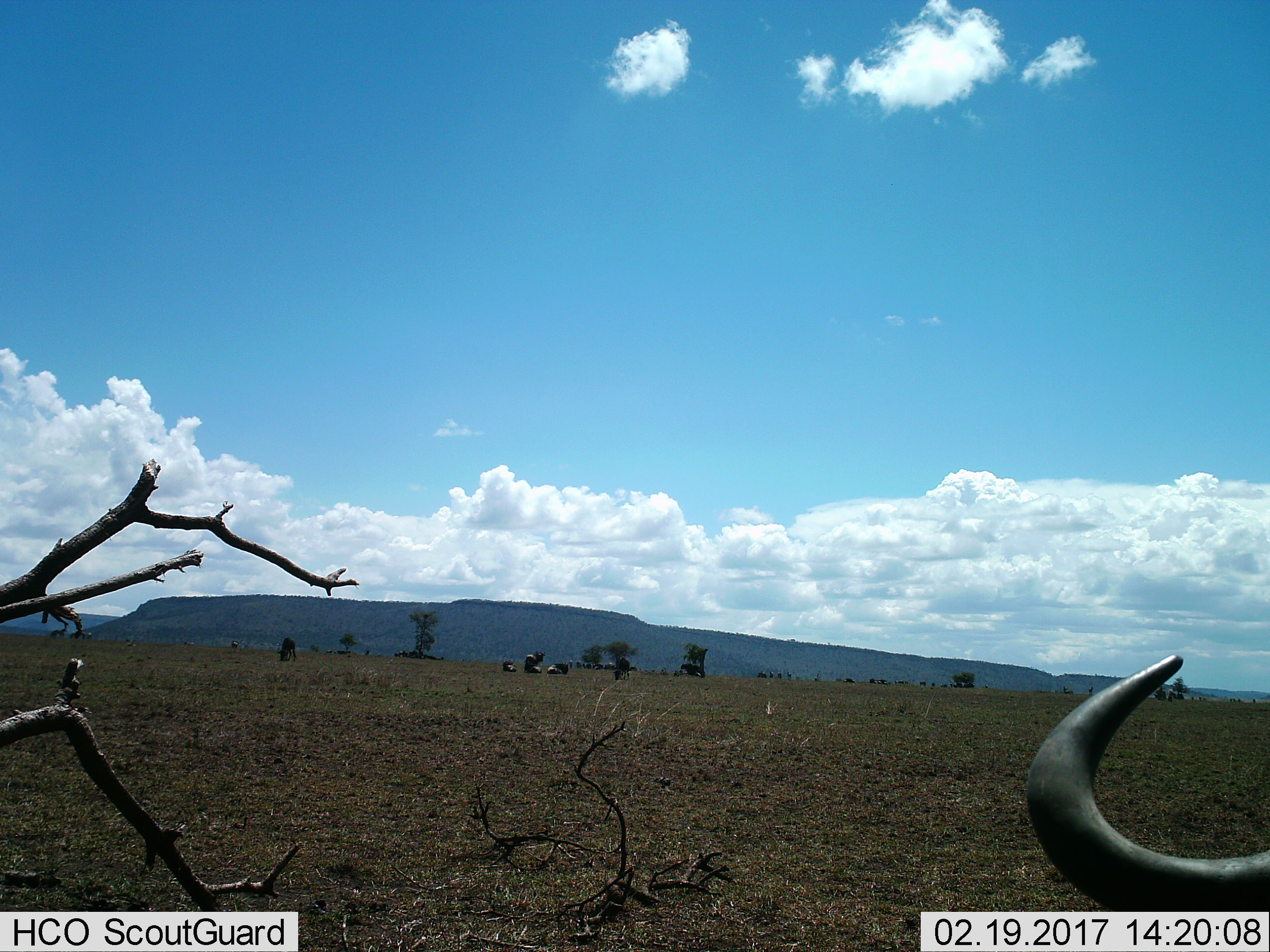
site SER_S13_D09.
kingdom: Animalia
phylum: Chordata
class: Mammalia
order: Artiodactyla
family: Bovidae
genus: Connochaetes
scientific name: Connochaetes taurinus taurinus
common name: blue wildebeest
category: wildebeestblue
Wildebeestblue (blue wildebeest) (Connochaetes taurinus taurinus), count 11-50. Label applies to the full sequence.